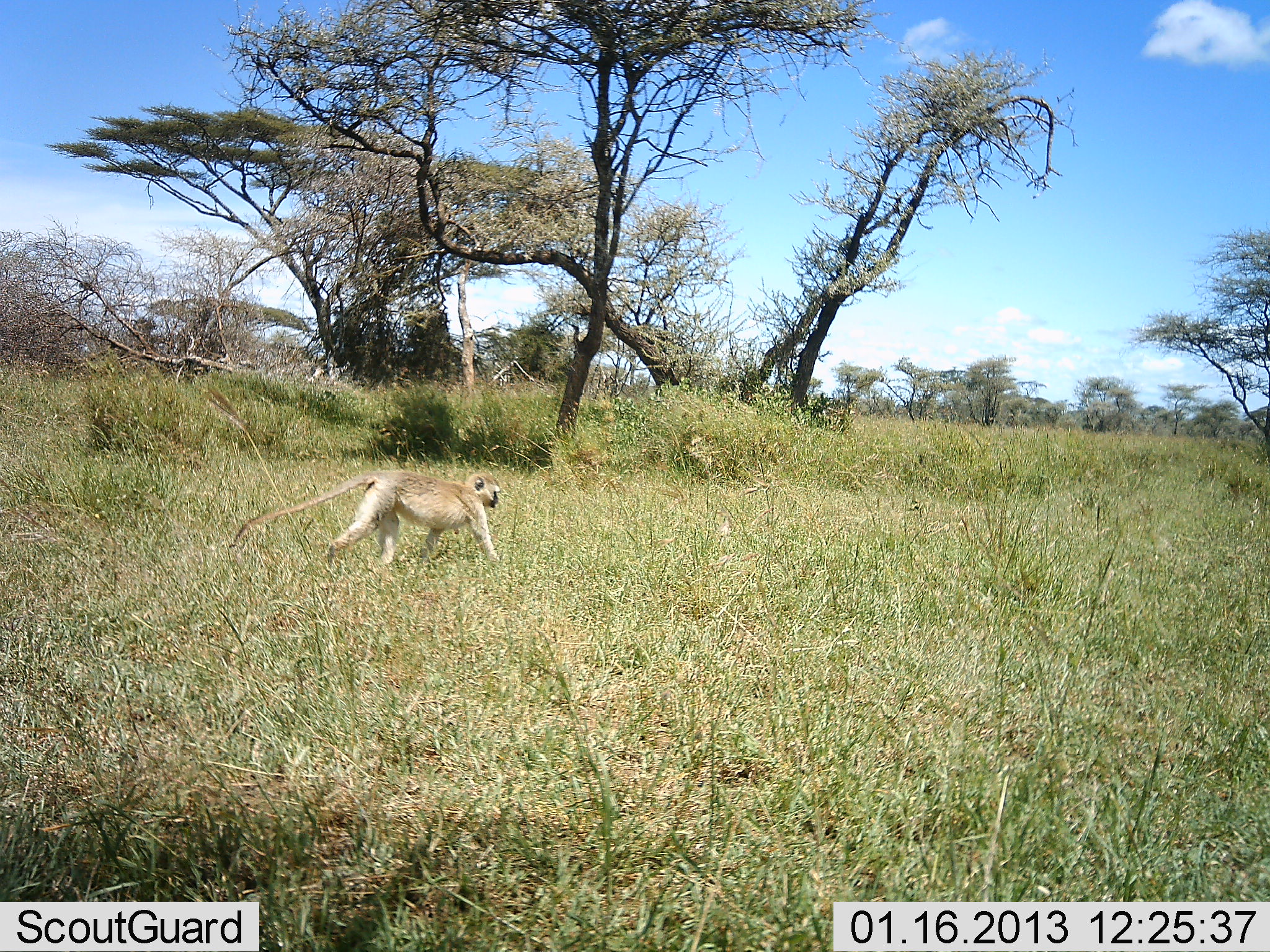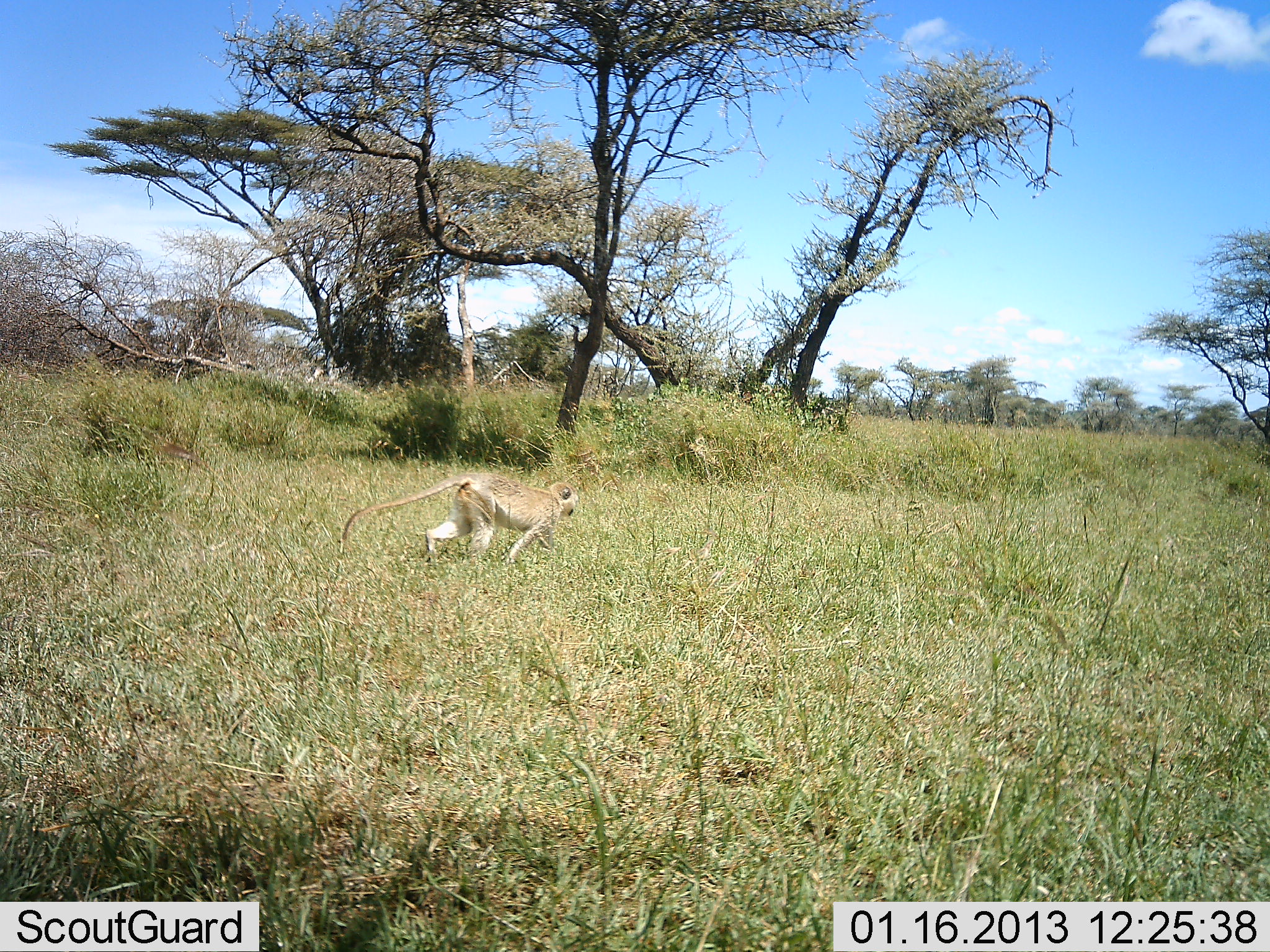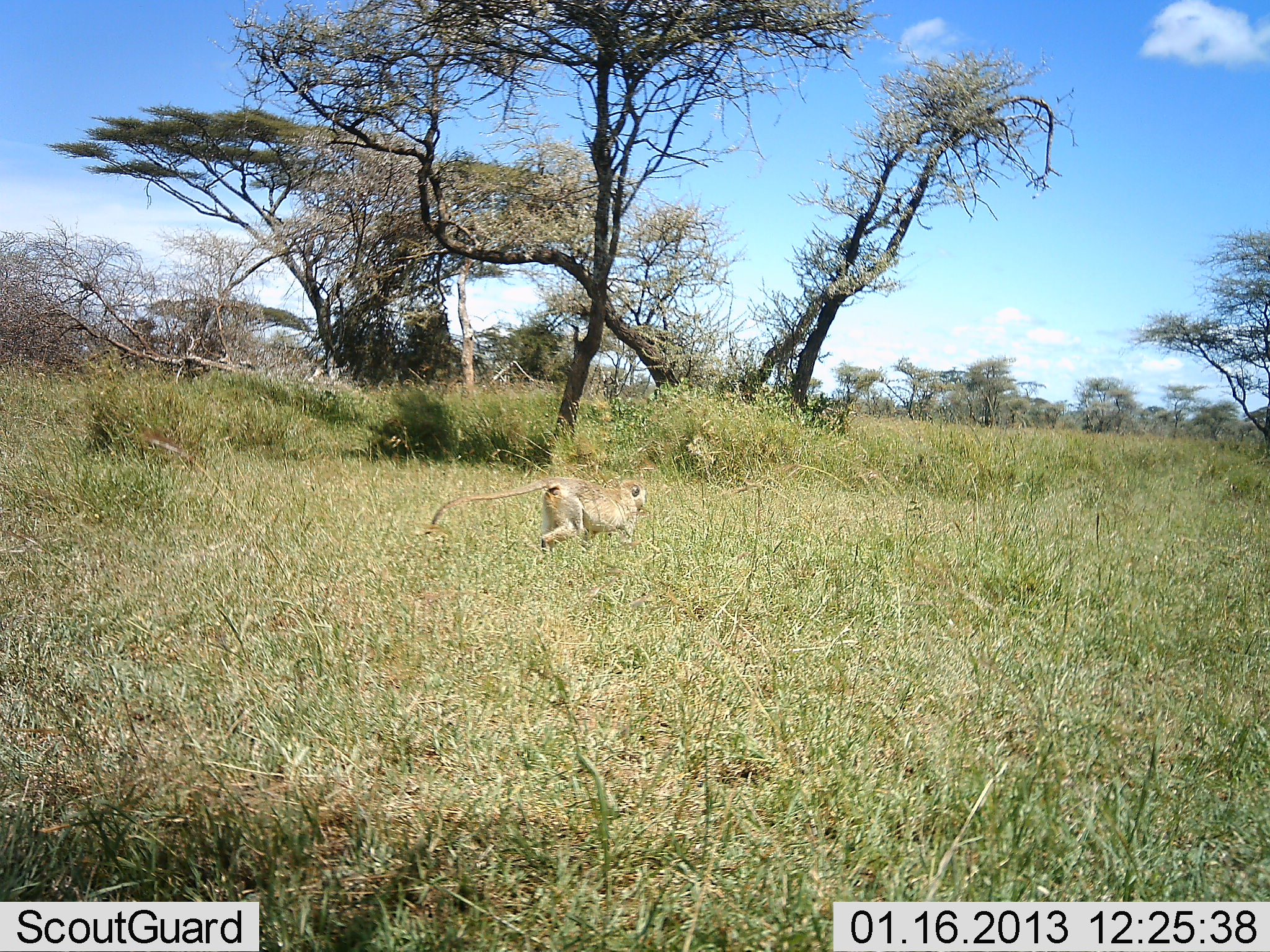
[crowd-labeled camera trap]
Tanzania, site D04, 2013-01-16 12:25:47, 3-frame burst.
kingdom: Animalia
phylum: Chordata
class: Mammalia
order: Primates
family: Cercopithecidae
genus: Chlorocebus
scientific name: Chlorocebus pygerythrus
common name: vervet monkey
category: monkeyvervet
Monkeyvervet (vervet monkey) (Chlorocebus pygerythrus), count 1. Behavior (volunteer vote fractions): standing 0%, resting 0%, moving 100%, interacting 0%. Young present (vote fraction): 0%. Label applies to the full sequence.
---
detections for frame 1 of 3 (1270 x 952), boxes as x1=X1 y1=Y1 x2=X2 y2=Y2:
animal: x1=232 y1=470 x2=500 y2=576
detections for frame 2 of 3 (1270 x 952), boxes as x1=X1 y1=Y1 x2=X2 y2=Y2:
animal: x1=339 y1=472 x2=576 y2=566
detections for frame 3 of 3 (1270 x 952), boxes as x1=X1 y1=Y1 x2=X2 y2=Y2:
animal: x1=426 y1=475 x2=646 y2=547